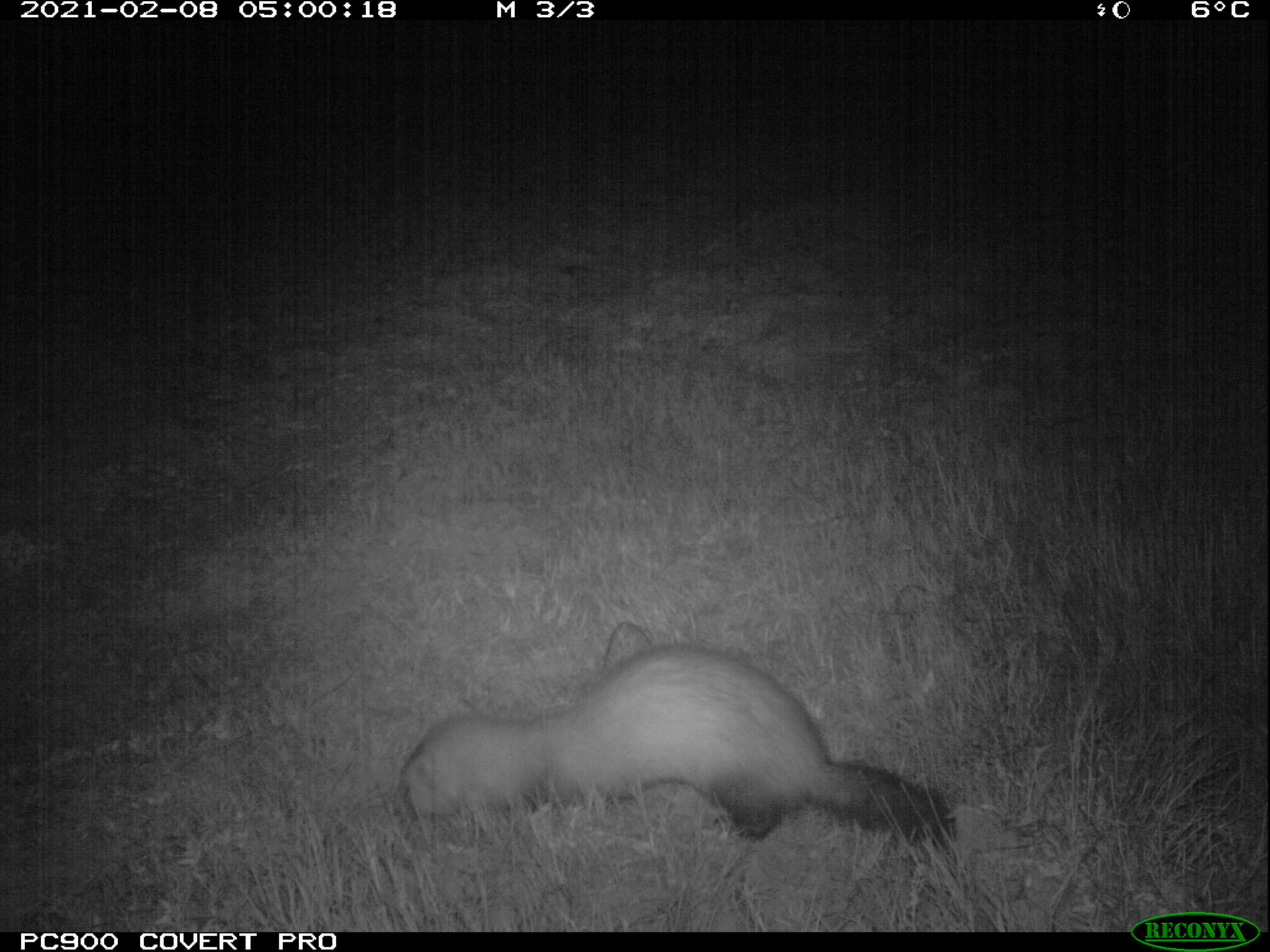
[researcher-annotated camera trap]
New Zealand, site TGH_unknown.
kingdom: Animalia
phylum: Chordata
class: Mammalia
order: Carnivora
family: Mustelidae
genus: Mustela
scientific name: Mustela furo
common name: ferret